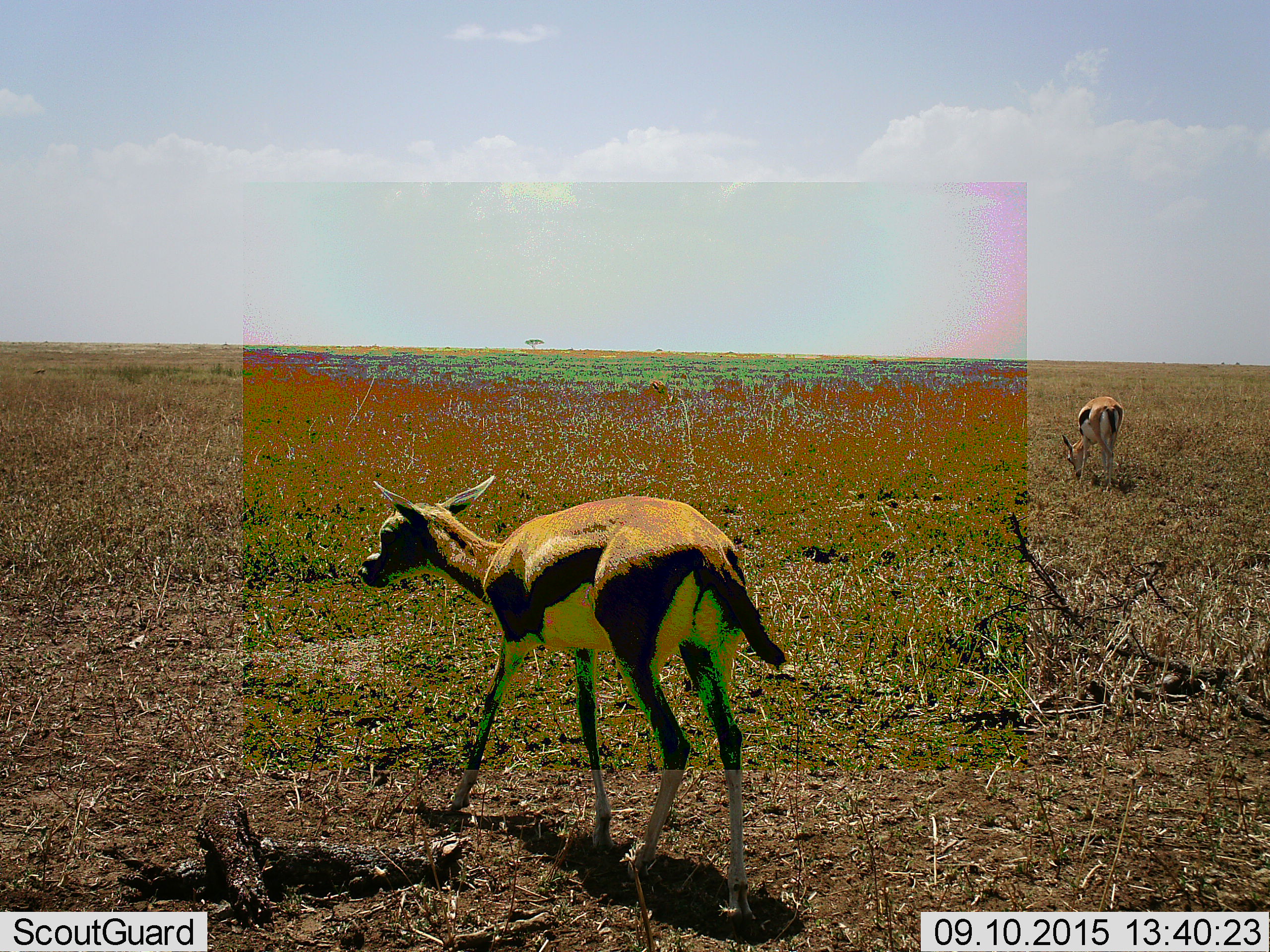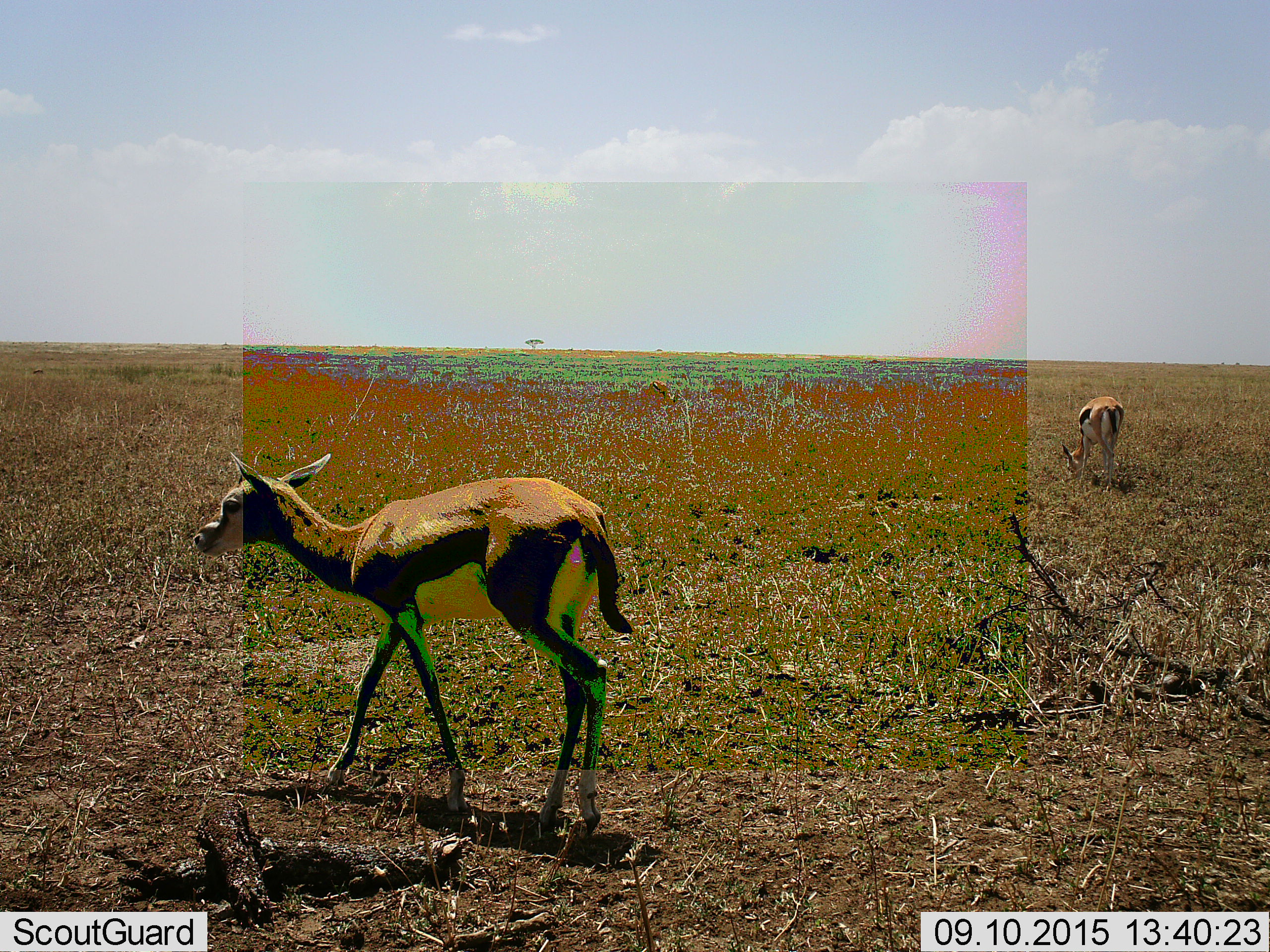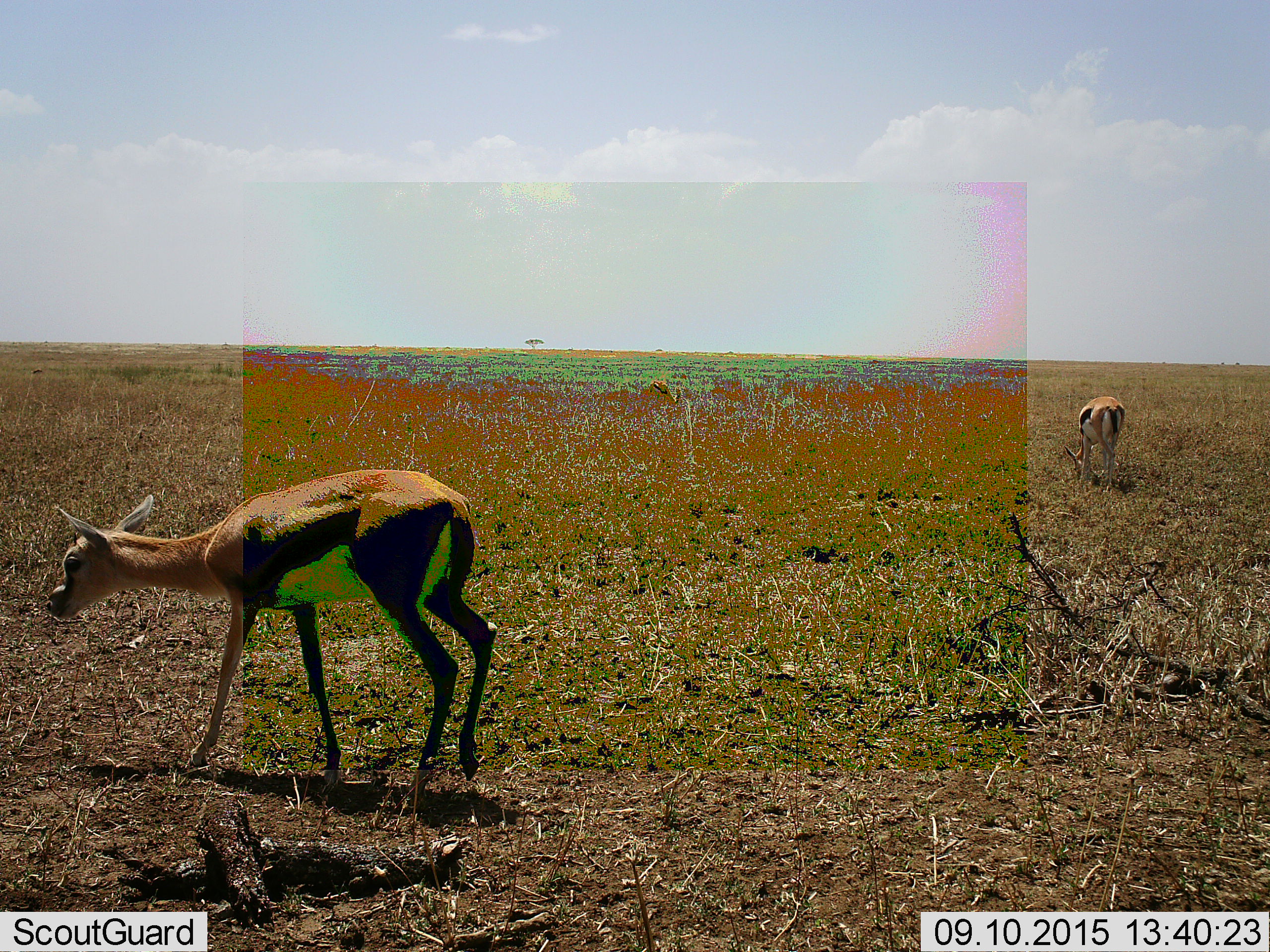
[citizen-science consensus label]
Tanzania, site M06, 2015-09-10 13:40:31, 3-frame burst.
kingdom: Animalia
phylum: Chordata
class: Mammalia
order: Artiodactyla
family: Bovidae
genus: Eudorcas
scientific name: Eudorcas thomsonii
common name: thomson's gazelle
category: gazellethomsons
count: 2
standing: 14%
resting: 0%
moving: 71%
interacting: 0%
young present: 0%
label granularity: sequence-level